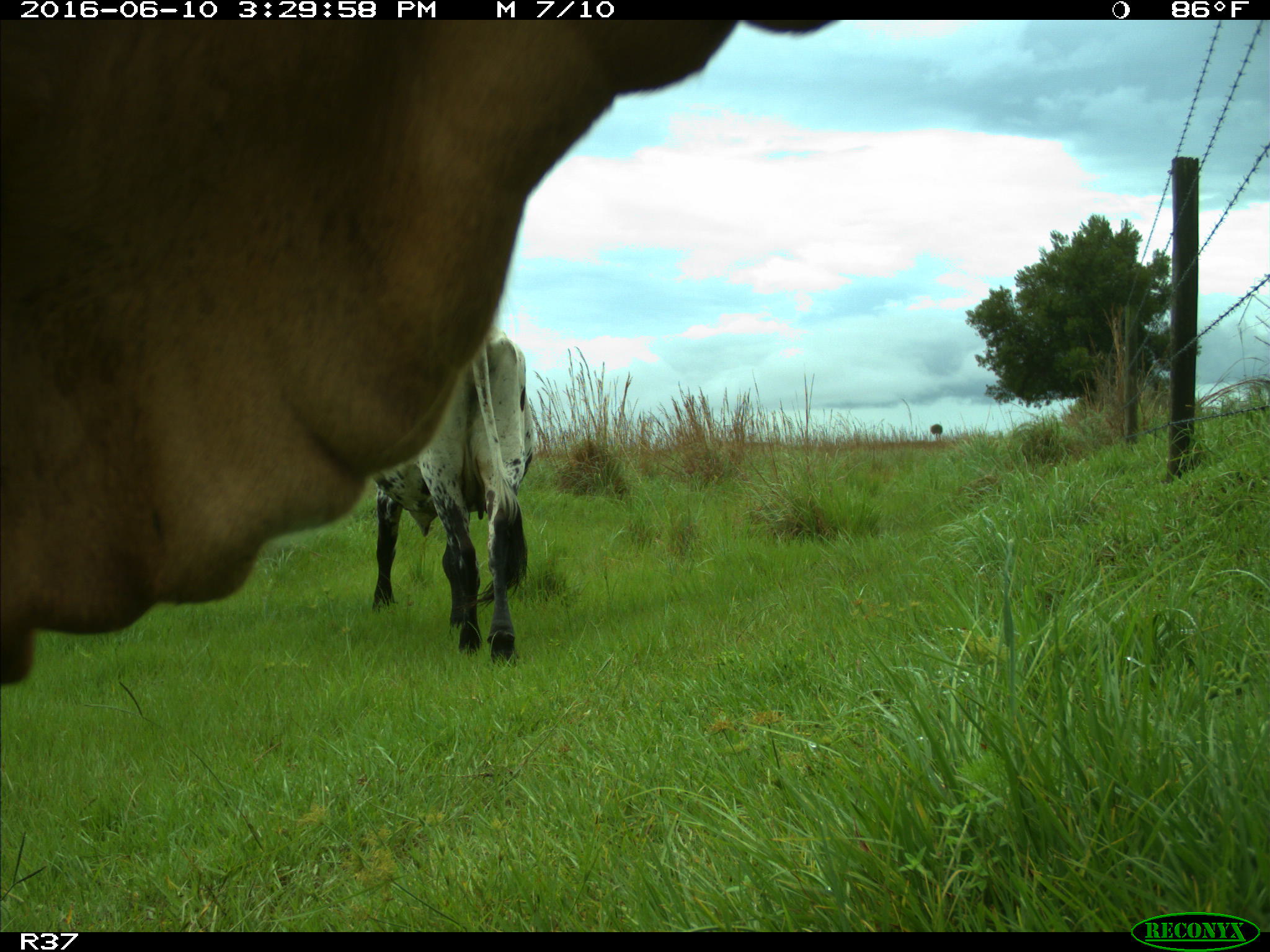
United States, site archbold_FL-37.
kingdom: Animalia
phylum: Chordata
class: Mammalia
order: Artiodactyla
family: Bovidae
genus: Bos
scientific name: Bos taurus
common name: domestic cow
Bos taurus (domestic cow).